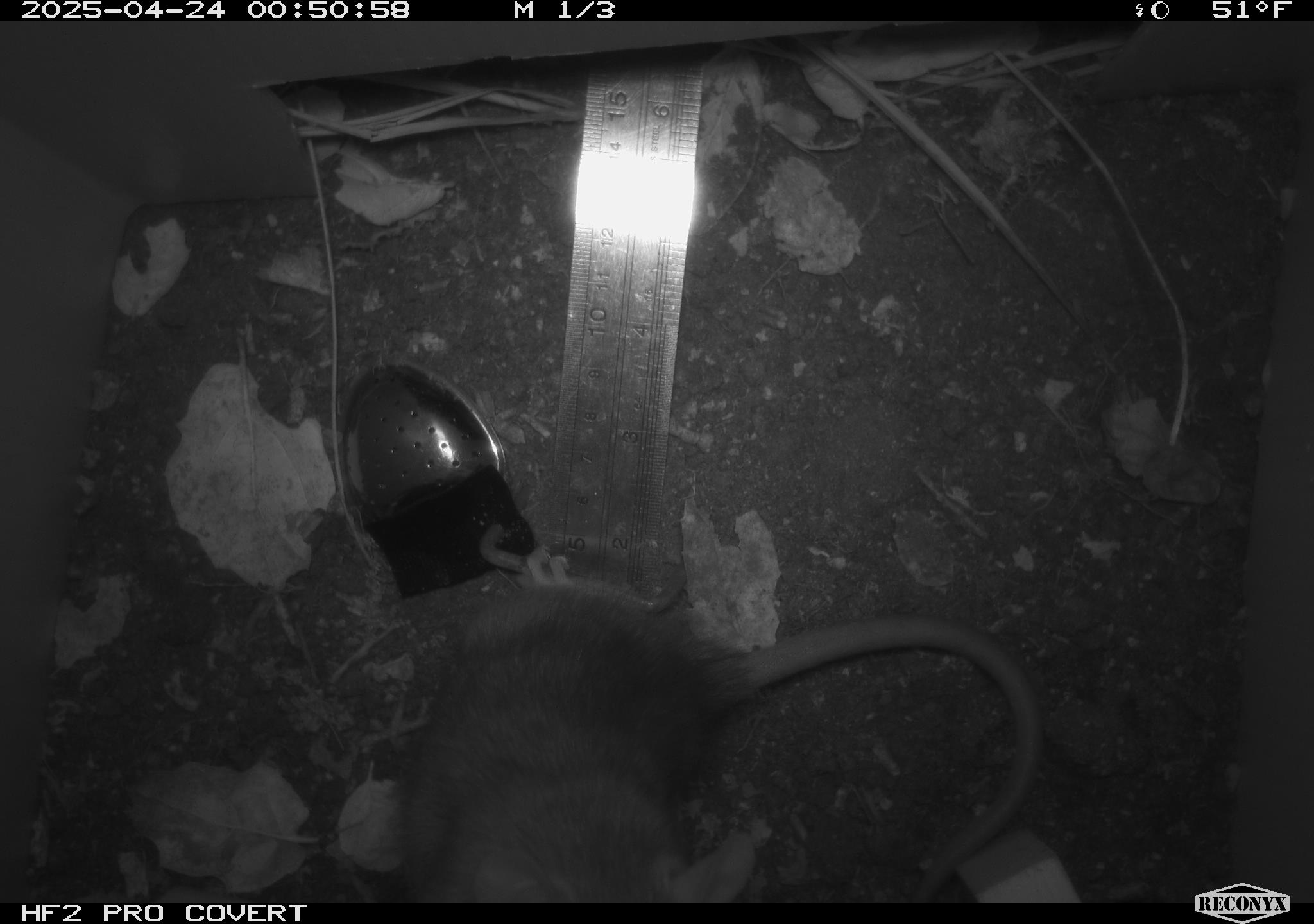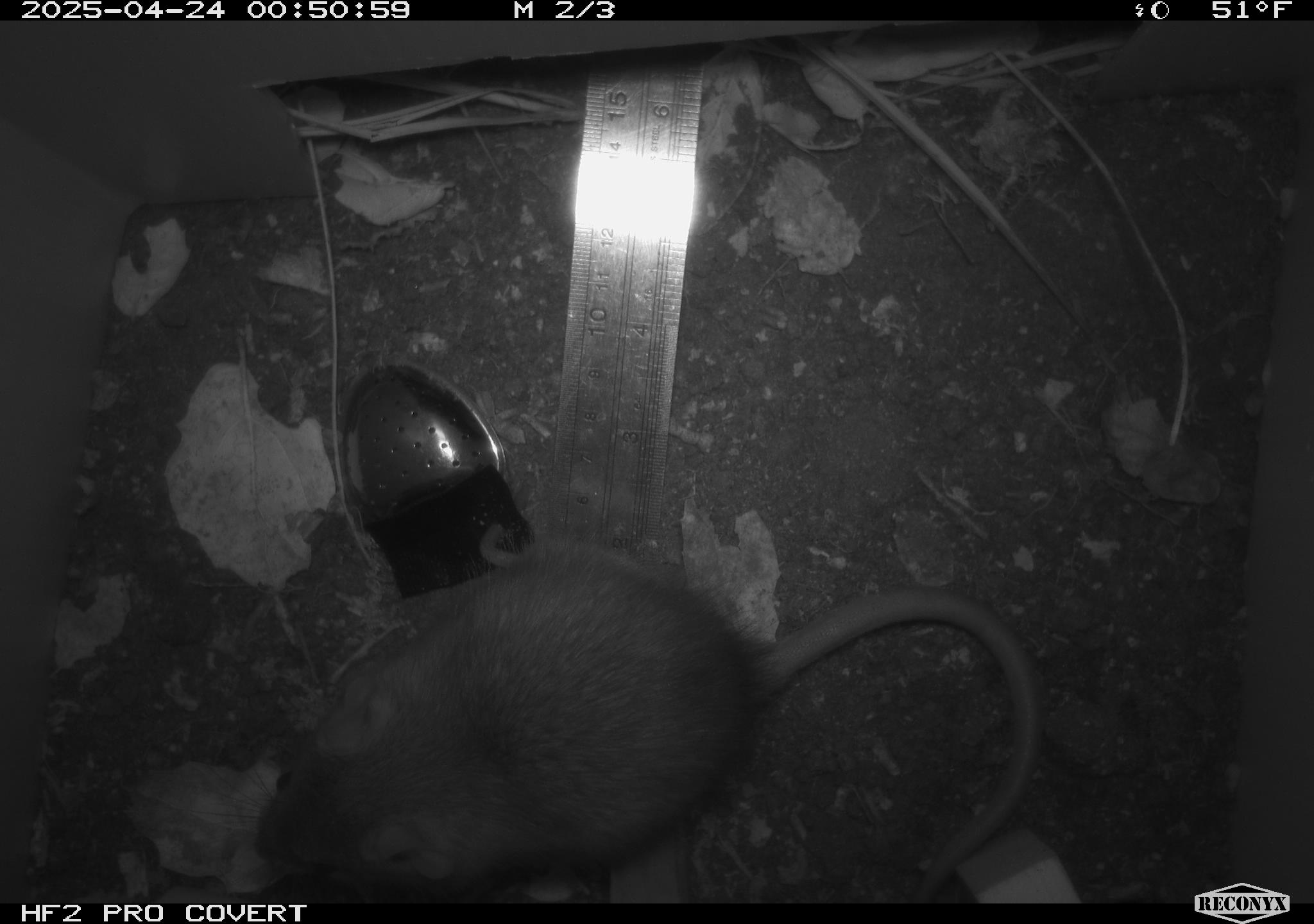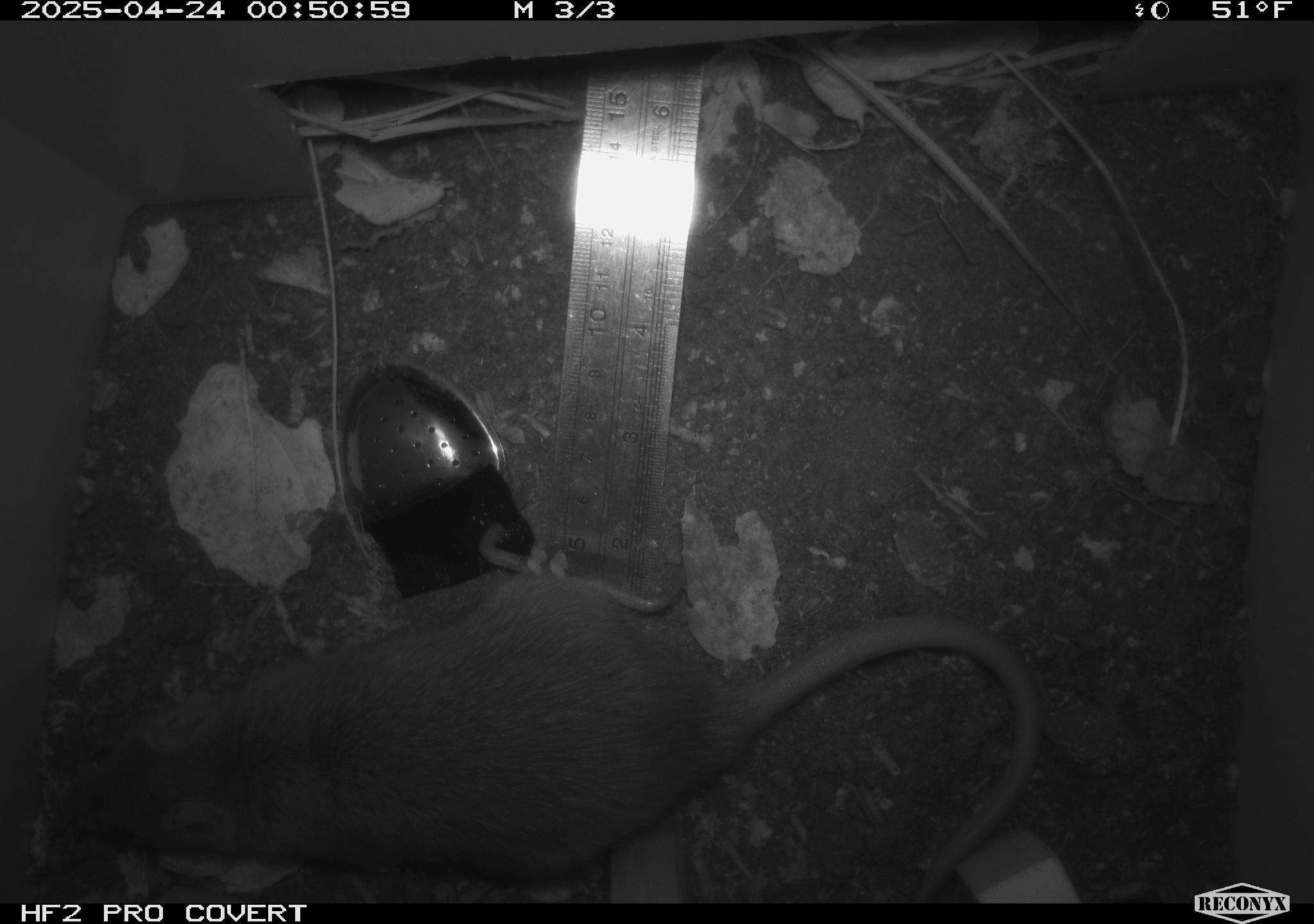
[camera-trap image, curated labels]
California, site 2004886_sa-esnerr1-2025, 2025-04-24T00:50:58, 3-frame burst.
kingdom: Animalia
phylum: Chordata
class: Mammalia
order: Rodentia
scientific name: Rodentia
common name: rodent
Rodent (Rodentia).